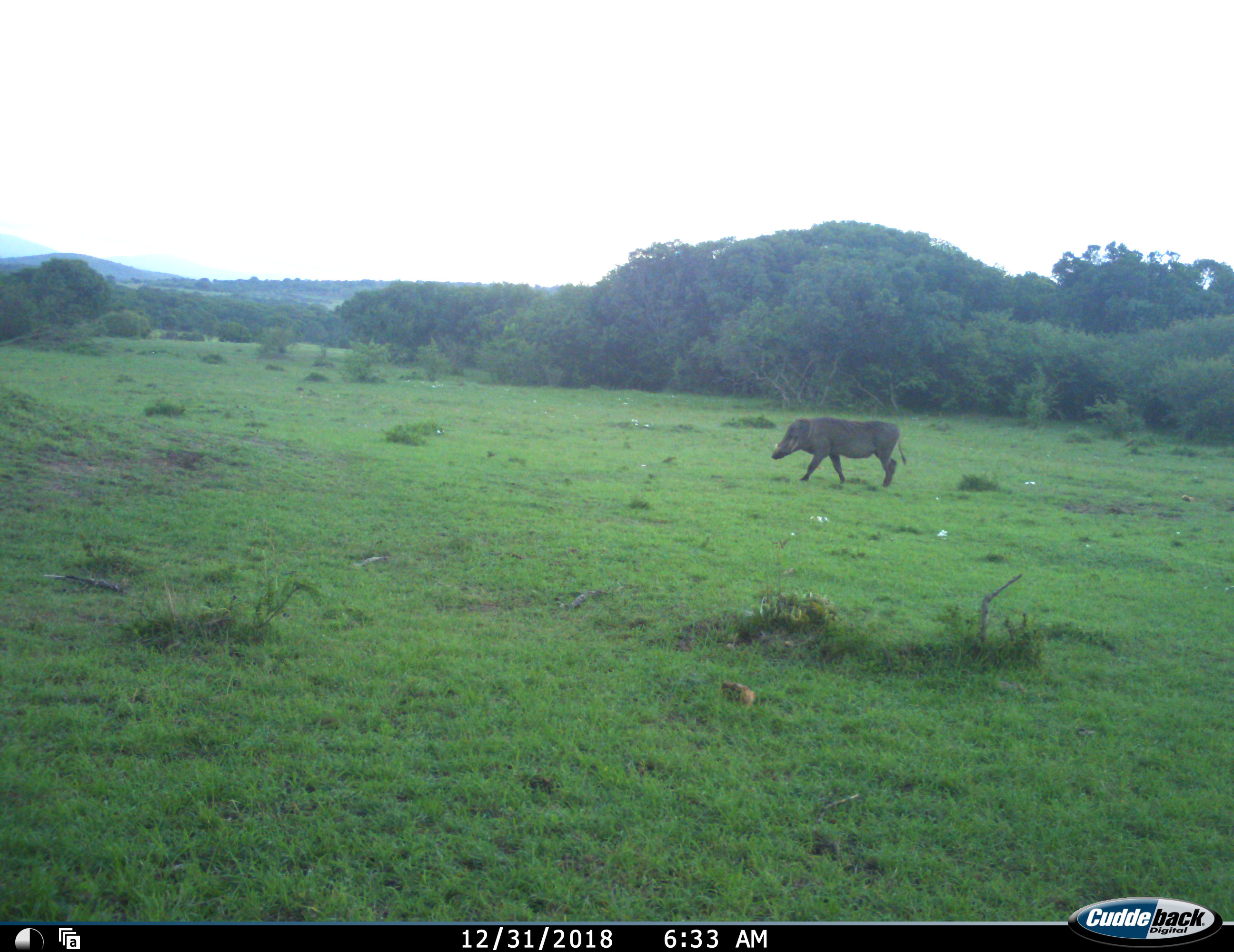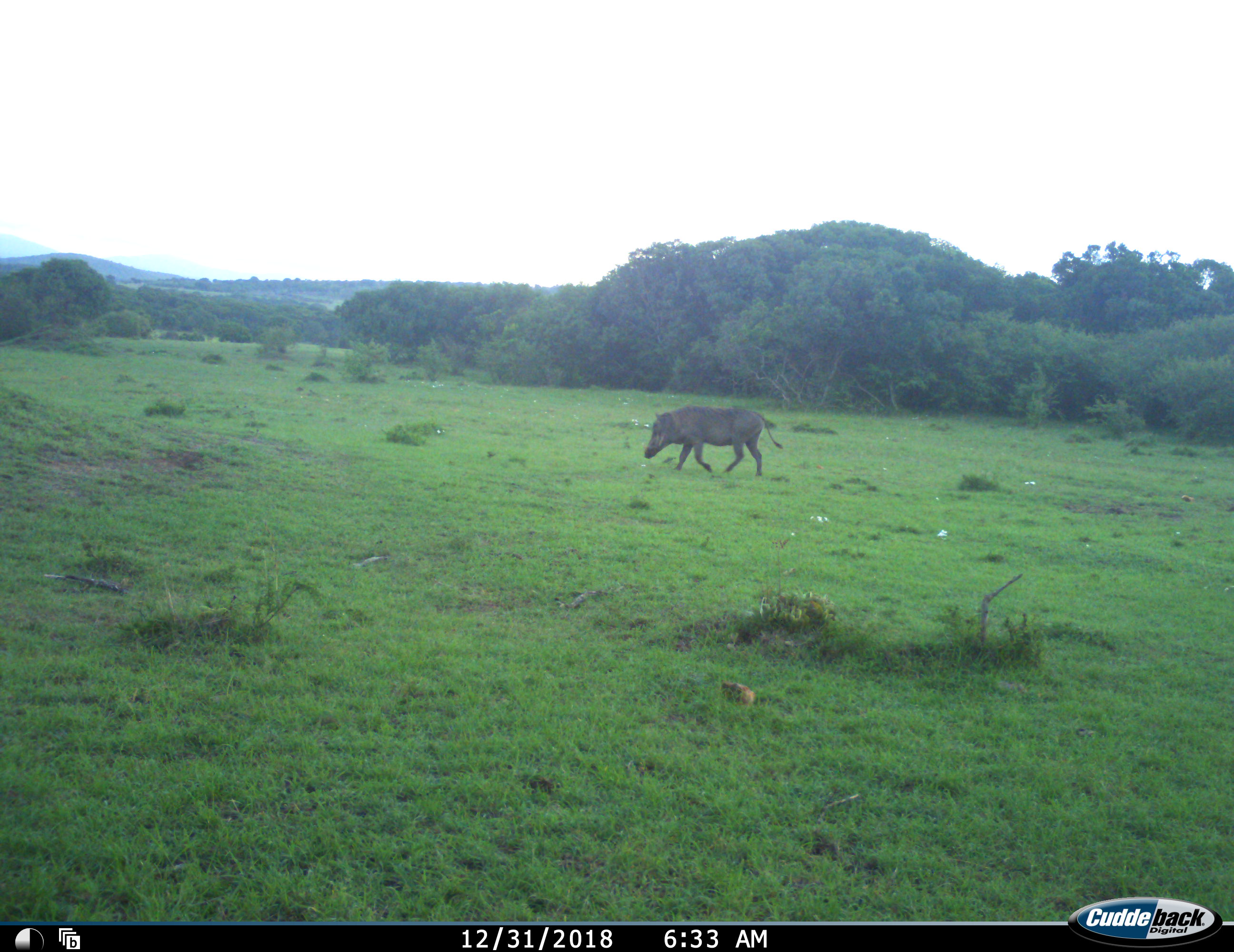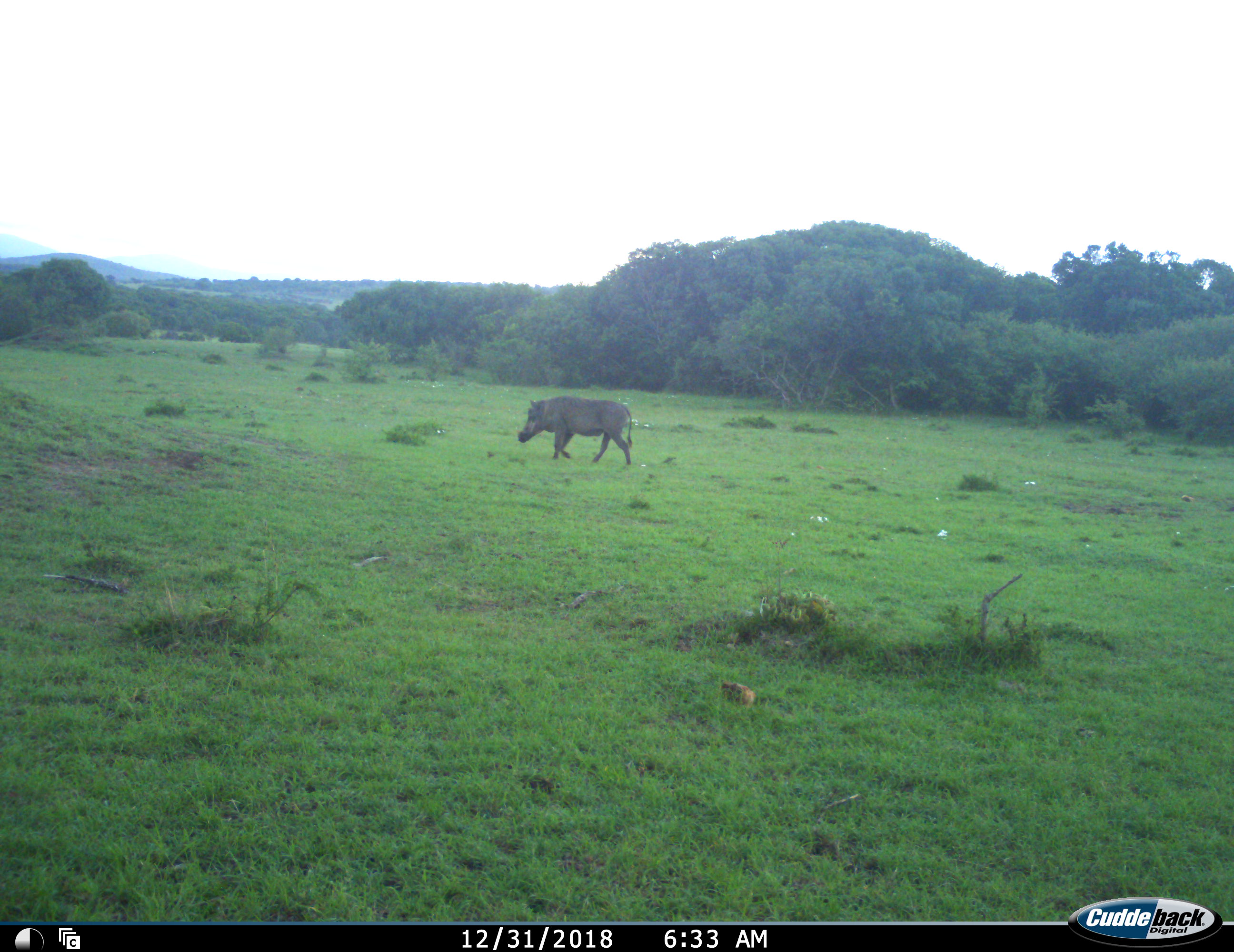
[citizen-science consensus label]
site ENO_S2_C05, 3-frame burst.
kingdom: Animalia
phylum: Chordata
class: Mammalia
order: Artiodactyla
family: Suidae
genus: Phacochoerus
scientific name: Phacochoerus africanus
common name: warthog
Warthog (Phacochoerus africanus), count 1. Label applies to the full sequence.